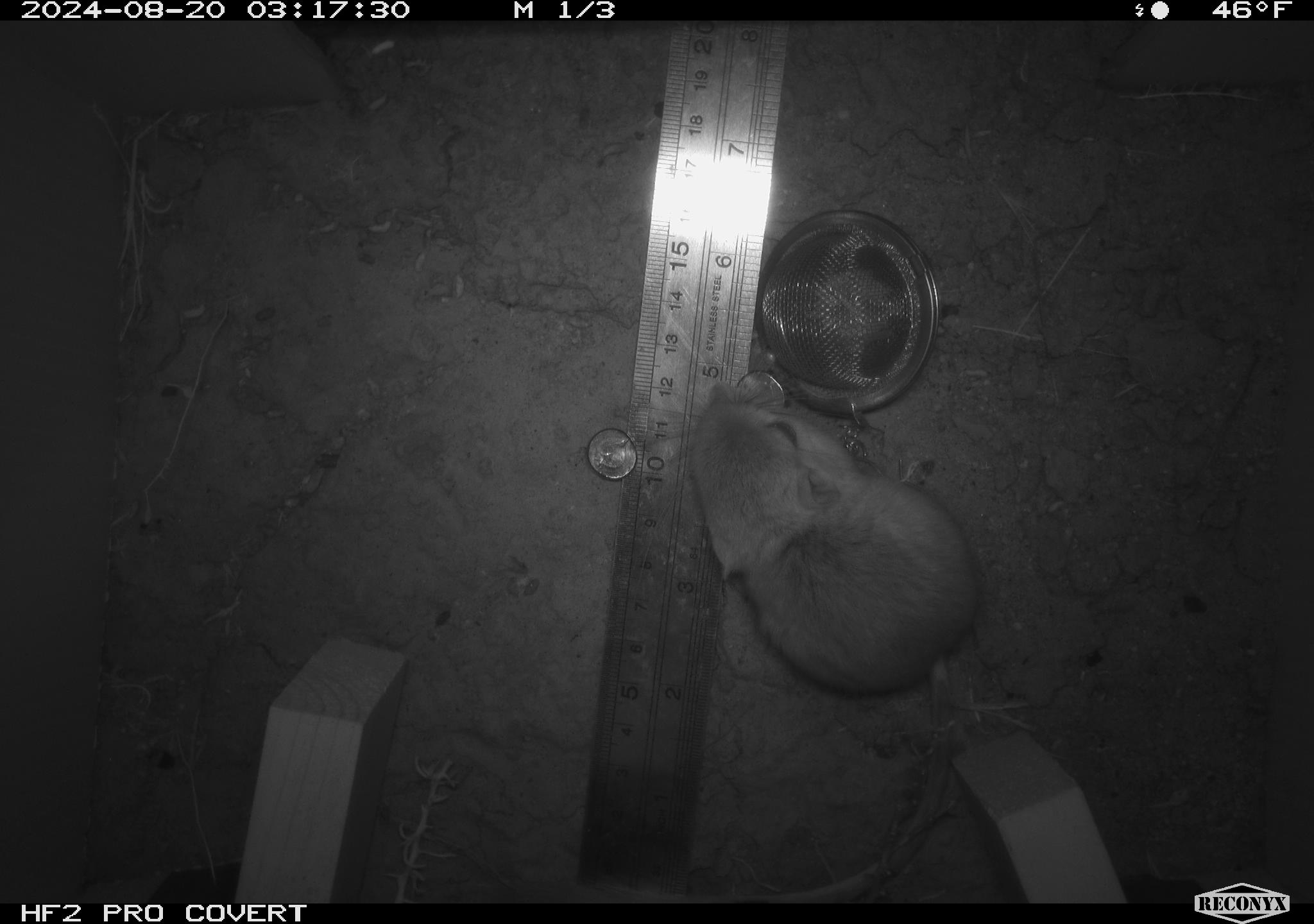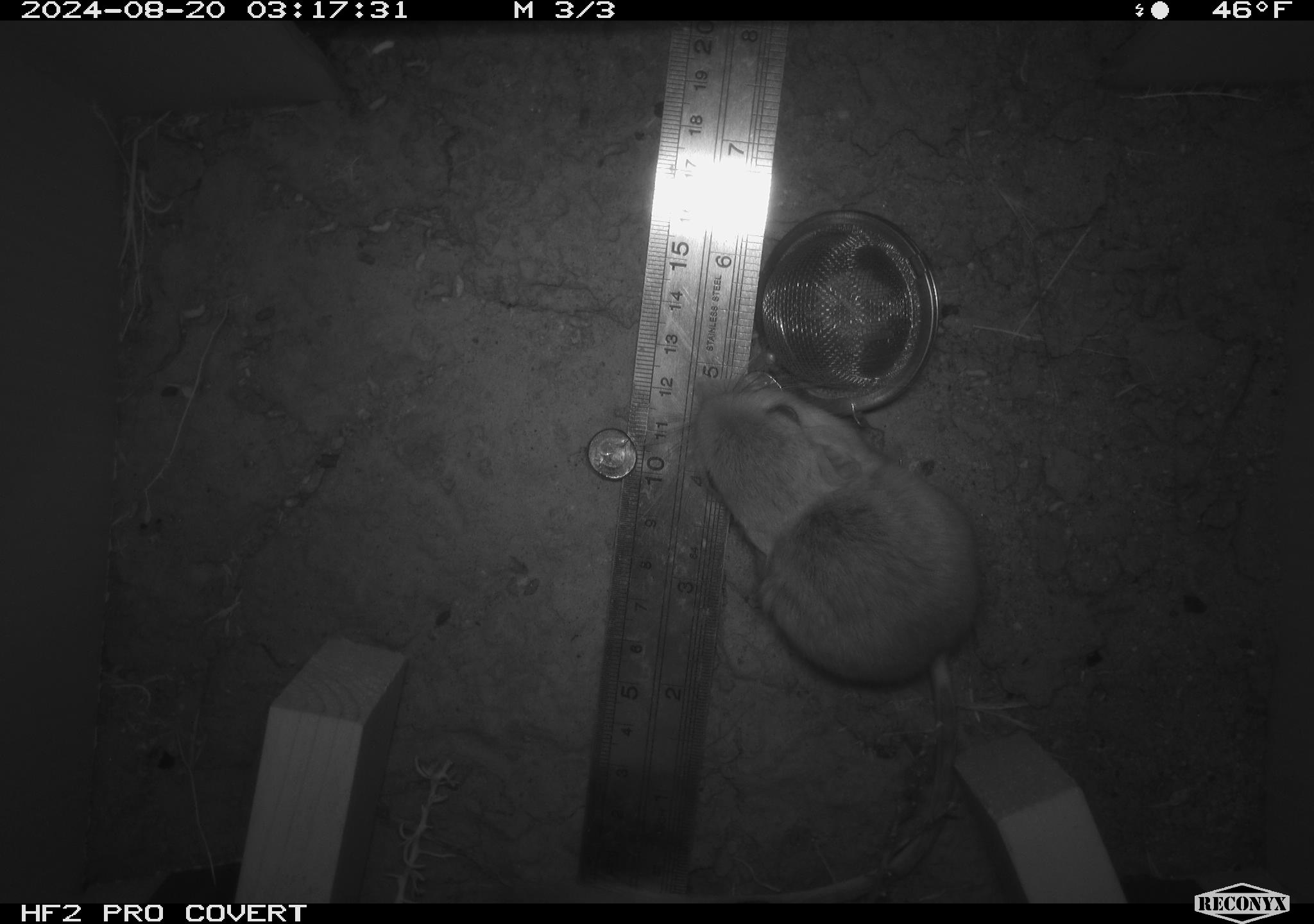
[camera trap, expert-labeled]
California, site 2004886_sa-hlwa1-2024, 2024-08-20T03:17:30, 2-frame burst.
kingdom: Animalia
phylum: Chordata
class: Mammalia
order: Rodentia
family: Heteromyidae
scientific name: Heteromyidae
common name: kangaroo rats and pocket mice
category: heteromyidae family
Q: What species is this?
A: Heteromyidae family (kangaroo rats and pocket mice) (Heteromyidae).